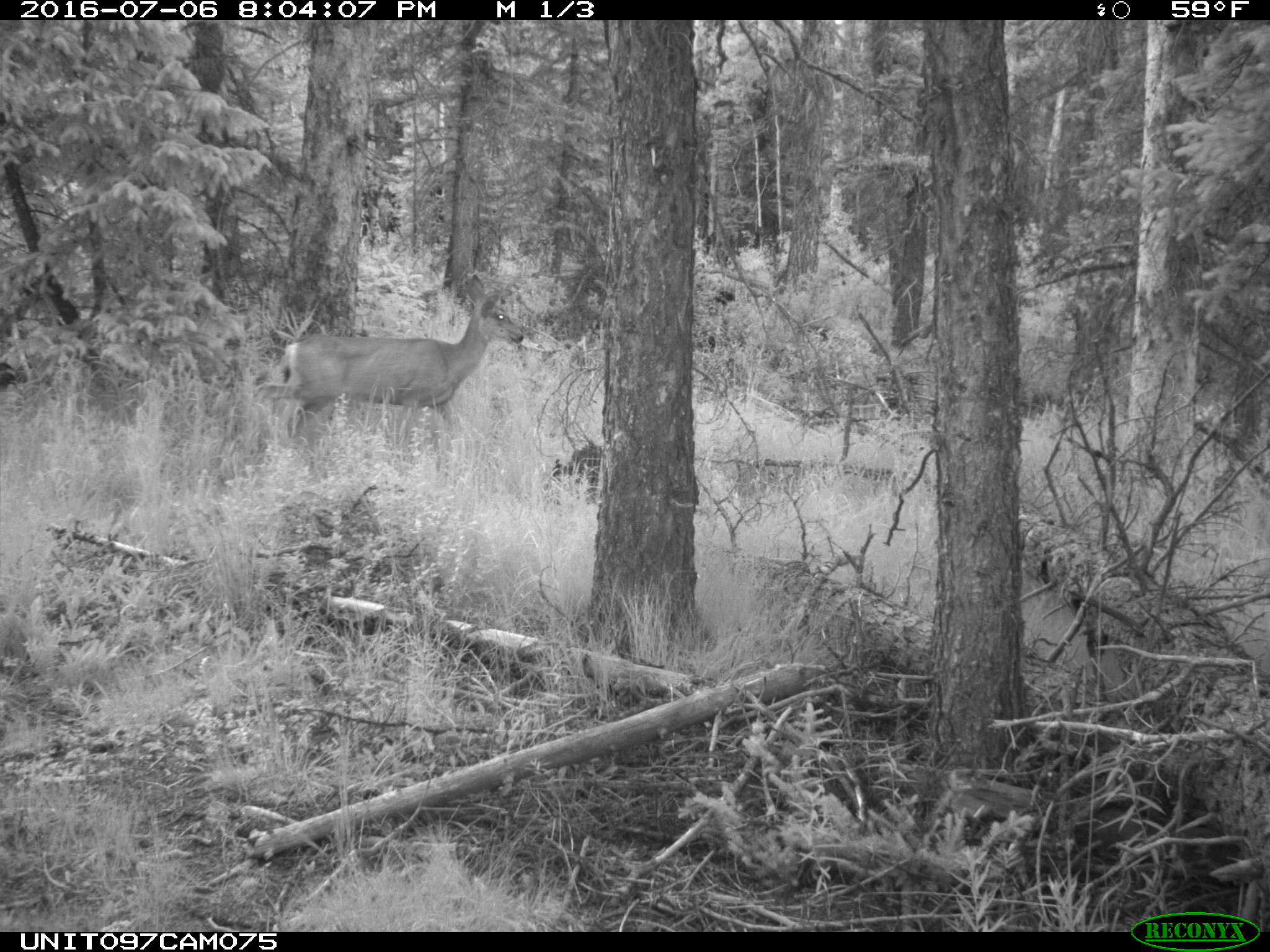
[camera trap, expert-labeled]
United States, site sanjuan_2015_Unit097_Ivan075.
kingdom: Animalia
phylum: Chordata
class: Mammalia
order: Artiodactyla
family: Cervidae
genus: Odocoileus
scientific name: Odocoileus hemionus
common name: mule deer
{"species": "Odocoileus hemionus (mule deer)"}